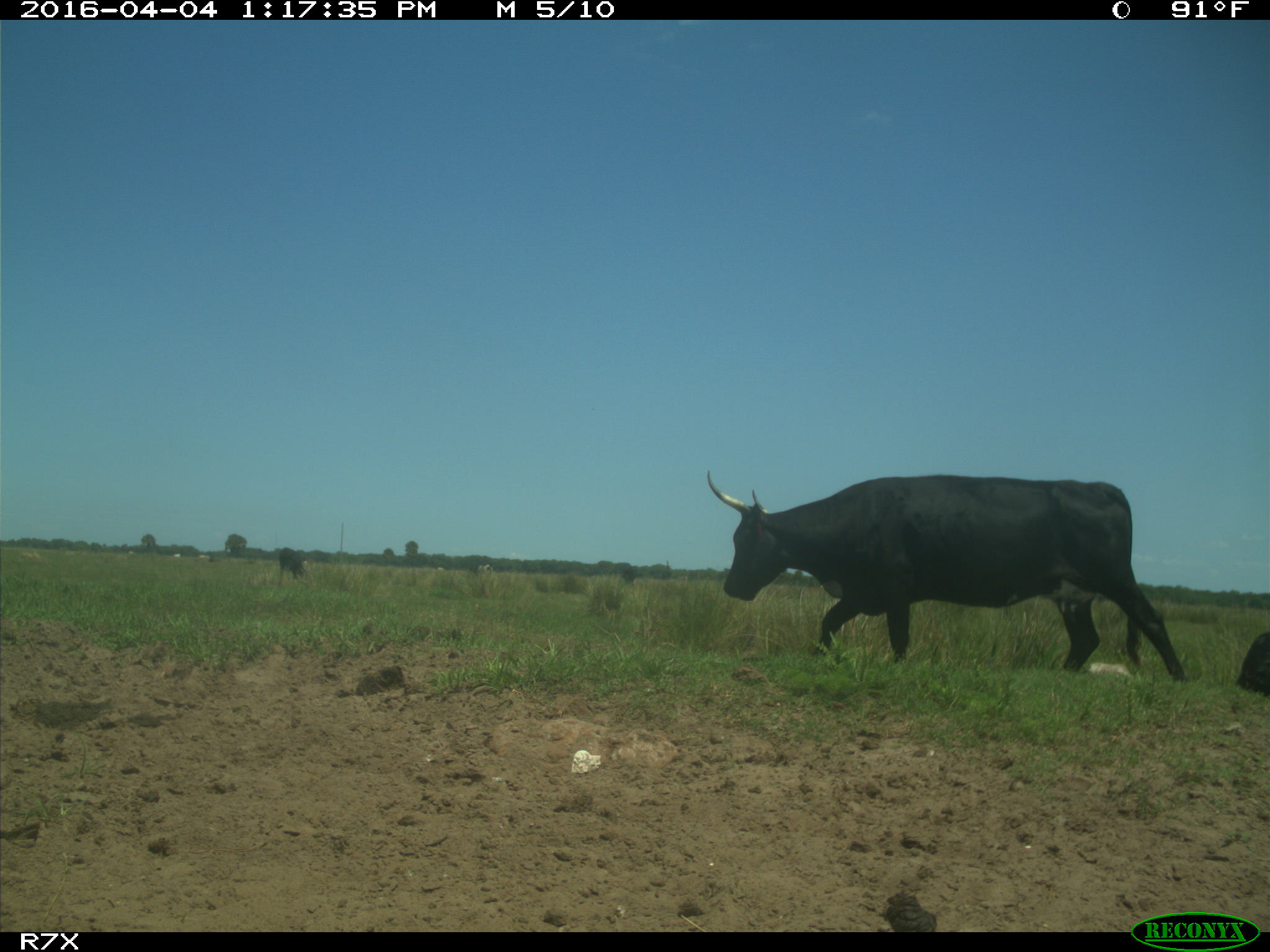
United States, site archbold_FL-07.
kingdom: Animalia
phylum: Chordata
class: Mammalia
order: Artiodactyla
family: Bovidae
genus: Bos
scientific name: Bos taurus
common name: domestic cow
Bos taurus (domestic cow).